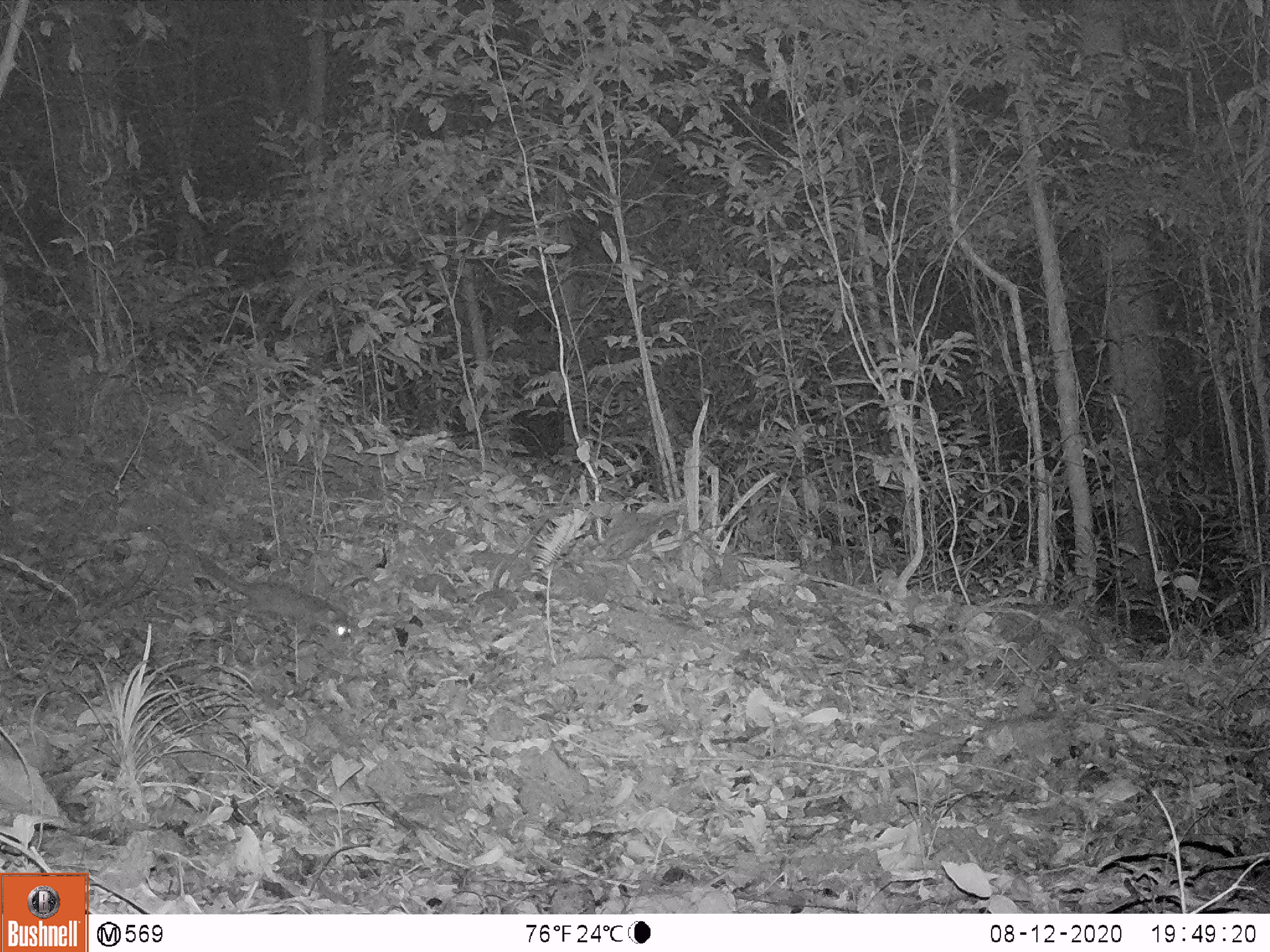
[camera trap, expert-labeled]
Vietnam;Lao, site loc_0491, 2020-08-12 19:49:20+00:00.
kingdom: Animalia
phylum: Chordata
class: Mammalia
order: Carnivora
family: Mustelidae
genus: Melogale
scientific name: Melogale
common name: ferret badger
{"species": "ferret badger (Melogale)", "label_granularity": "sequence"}